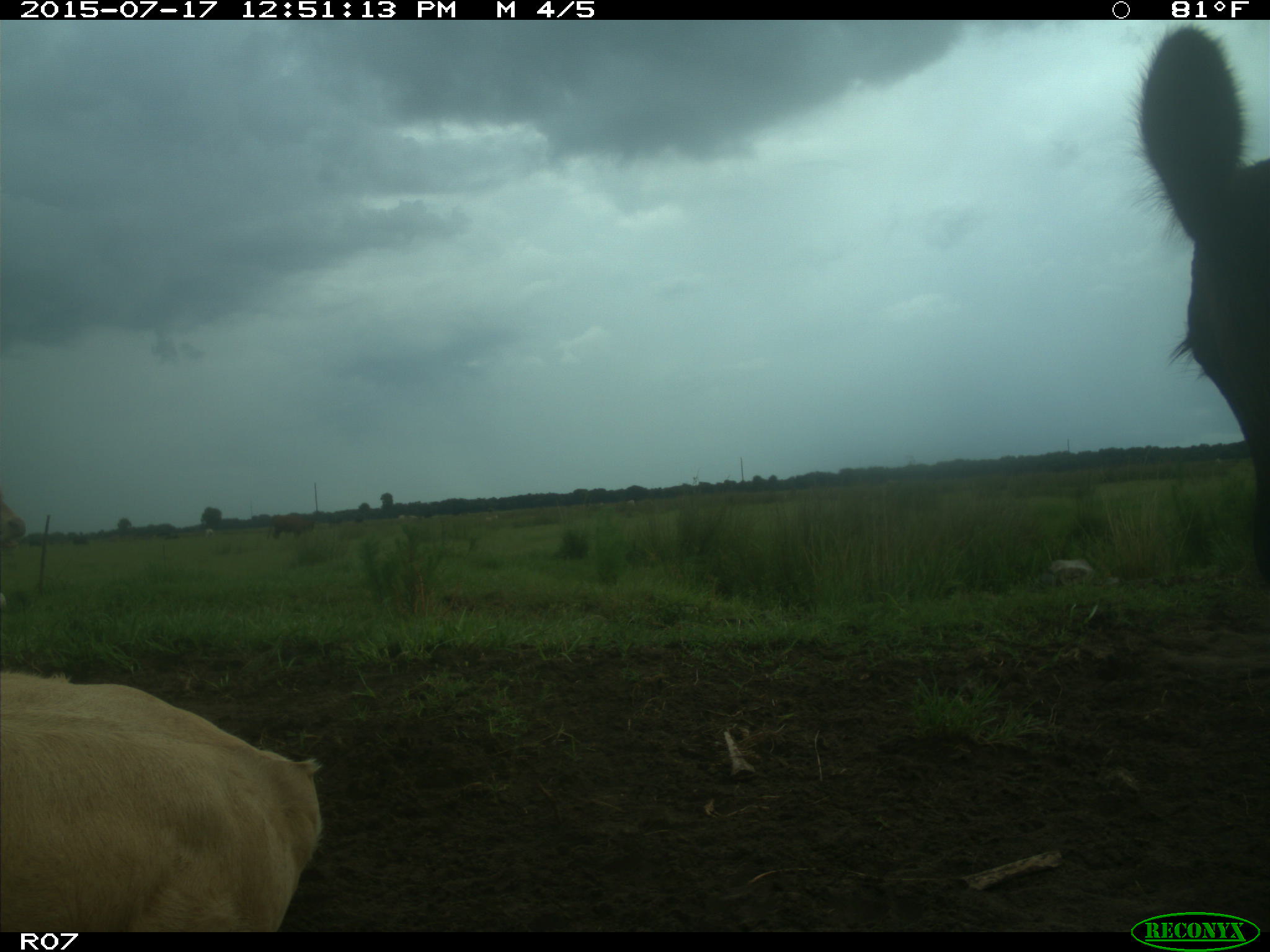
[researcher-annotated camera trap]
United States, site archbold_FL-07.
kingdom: Animalia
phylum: Chordata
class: Mammalia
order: Artiodactyla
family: Bovidae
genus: Bos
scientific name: Bos taurus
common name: domestic cow